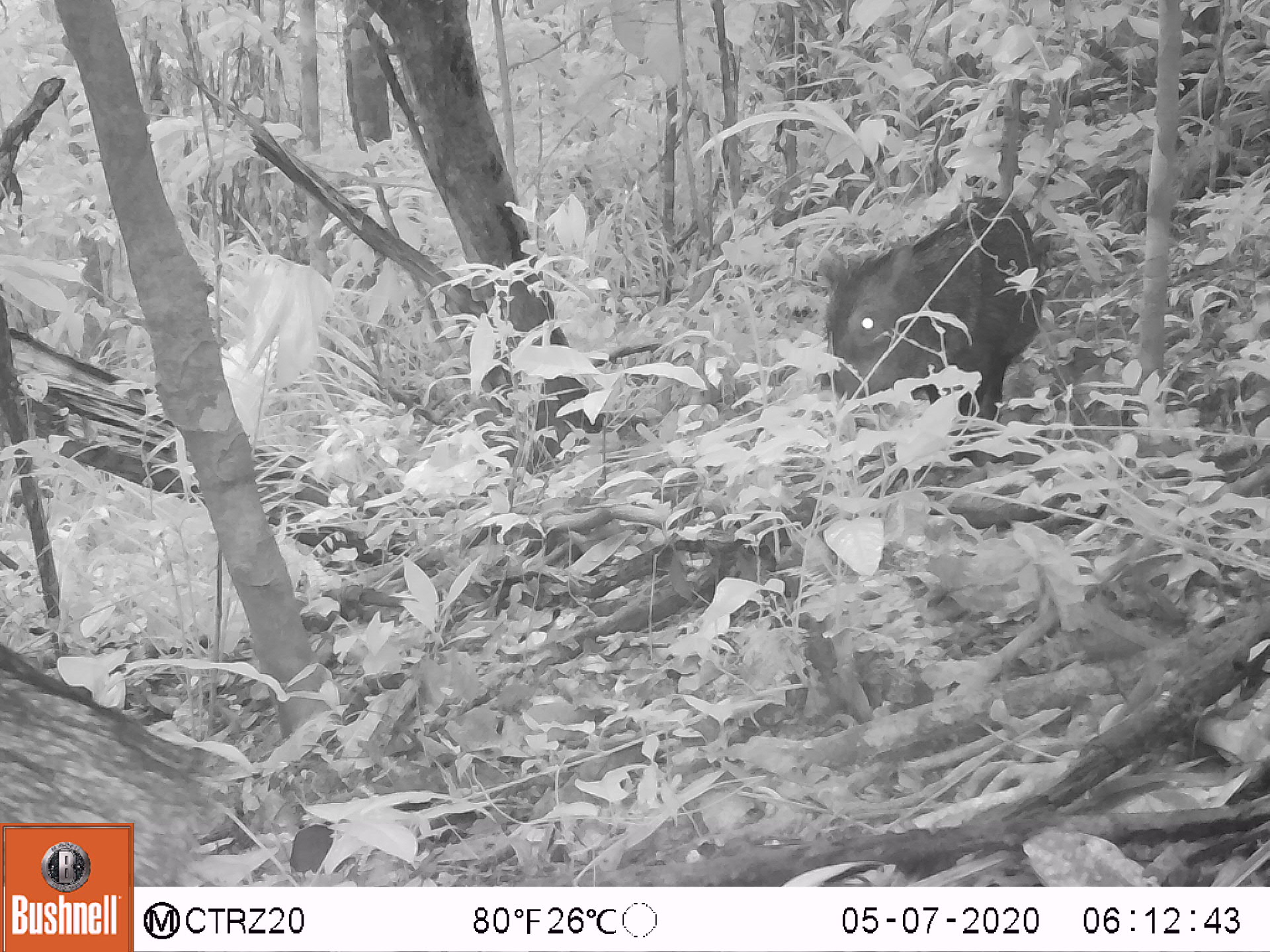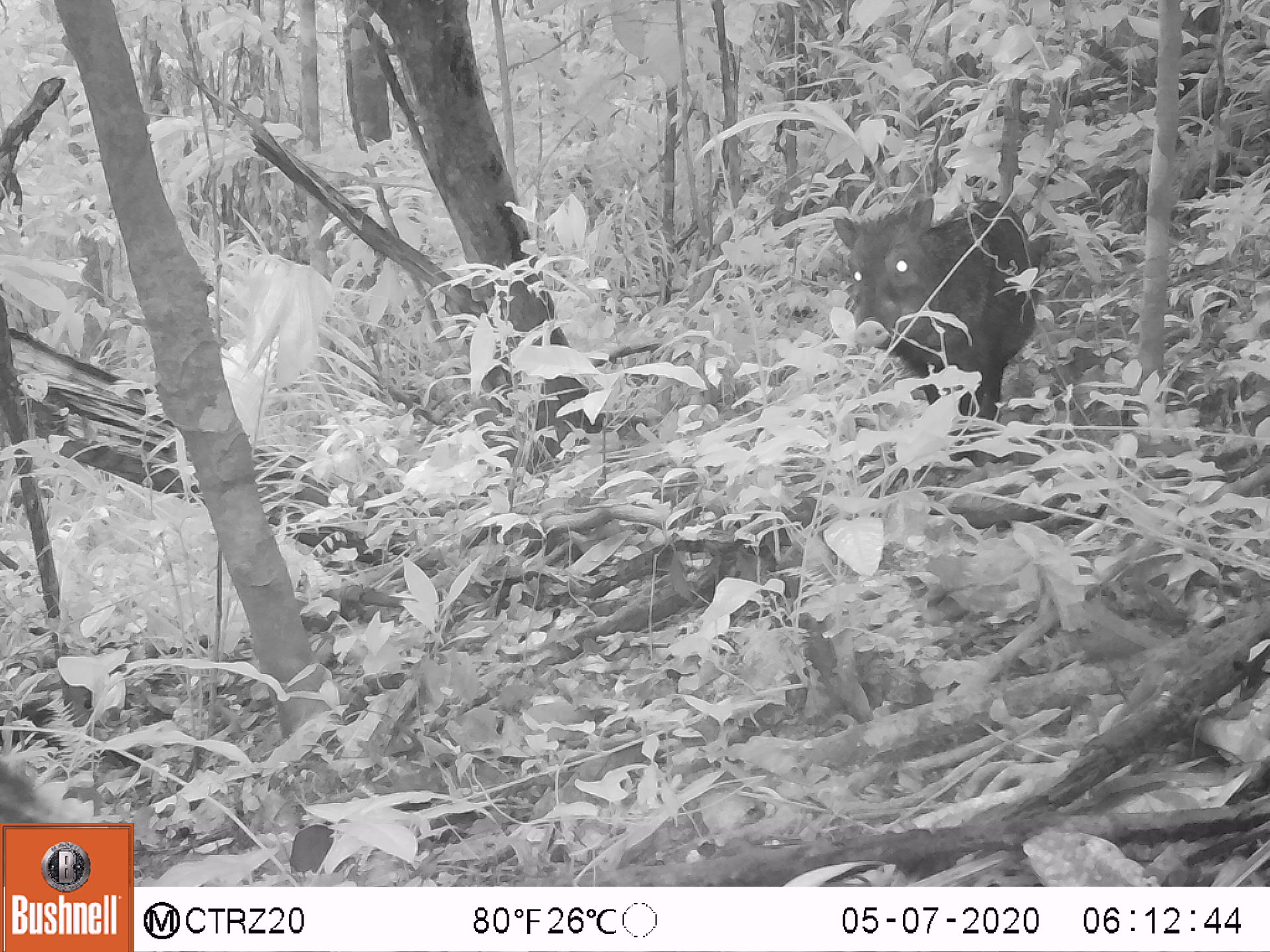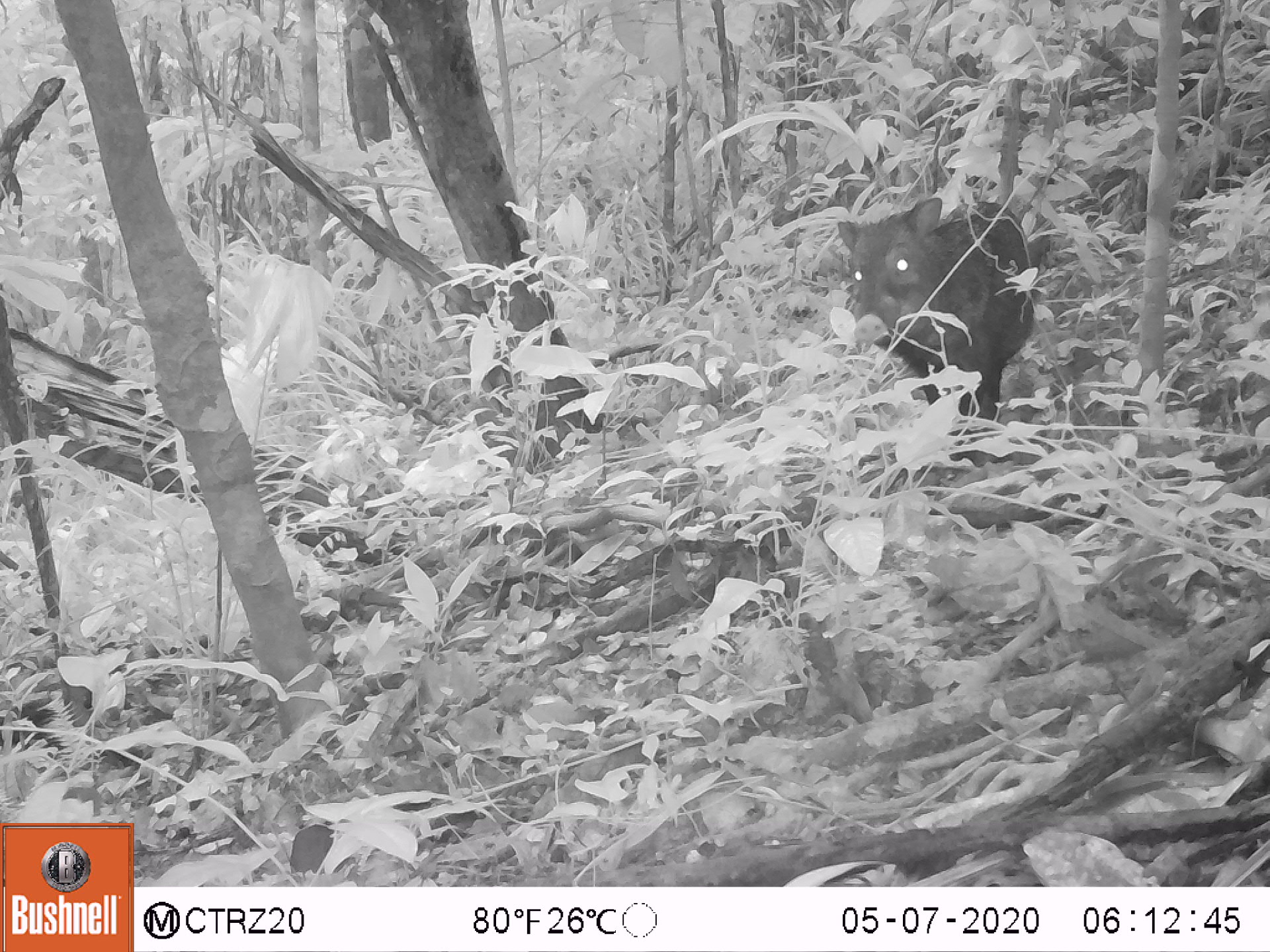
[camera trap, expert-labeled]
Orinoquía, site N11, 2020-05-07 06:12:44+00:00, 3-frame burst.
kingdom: Animalia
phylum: Chordata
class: Mammalia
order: Artiodactyla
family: Tayassuidae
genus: Pecari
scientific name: Pecari tajacu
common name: collared peccary